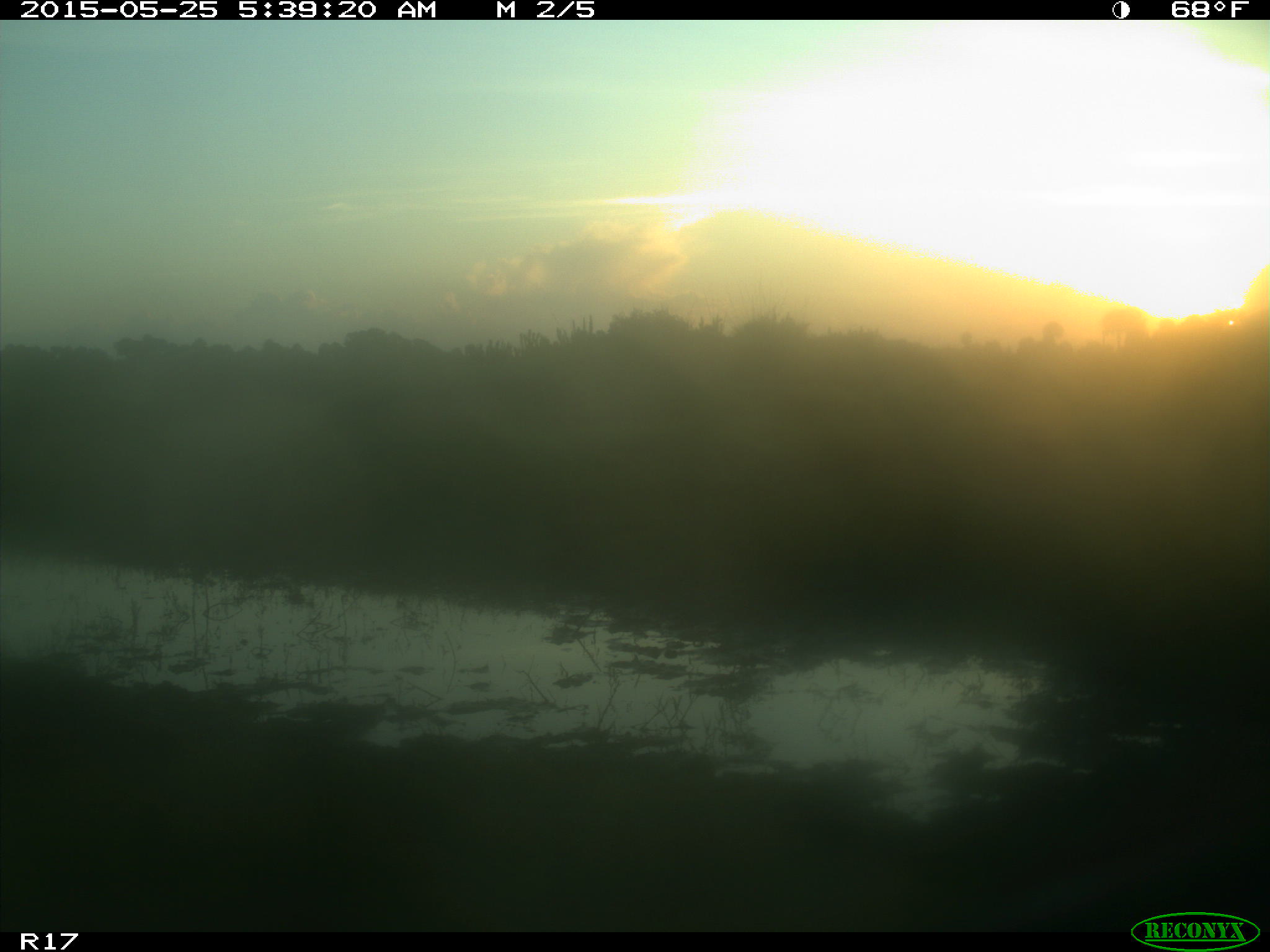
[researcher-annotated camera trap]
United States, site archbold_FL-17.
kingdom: Animalia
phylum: Chordata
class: Mammalia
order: Artiodactyla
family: Bovidae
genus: Bos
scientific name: Bos taurus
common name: domestic cow